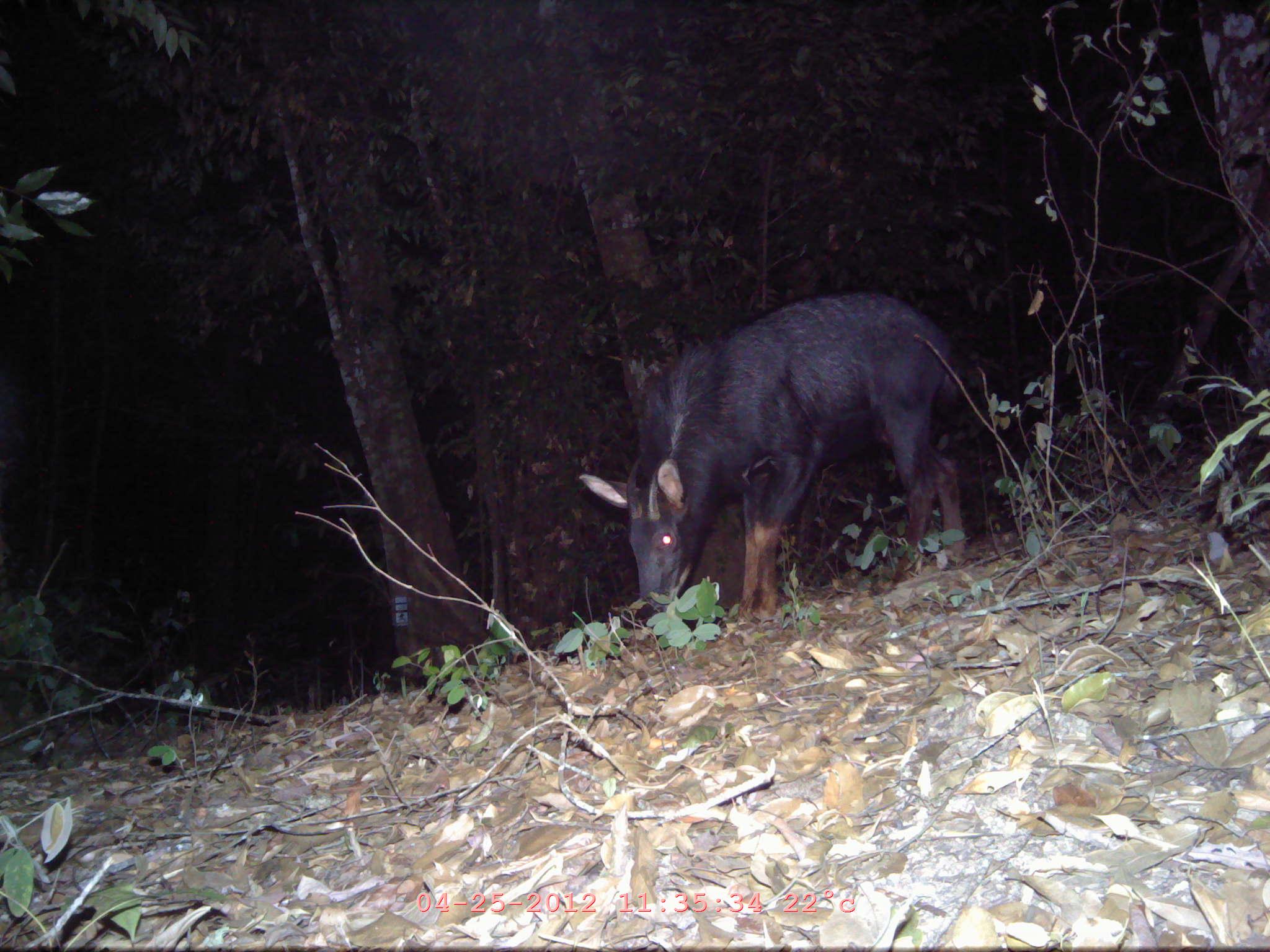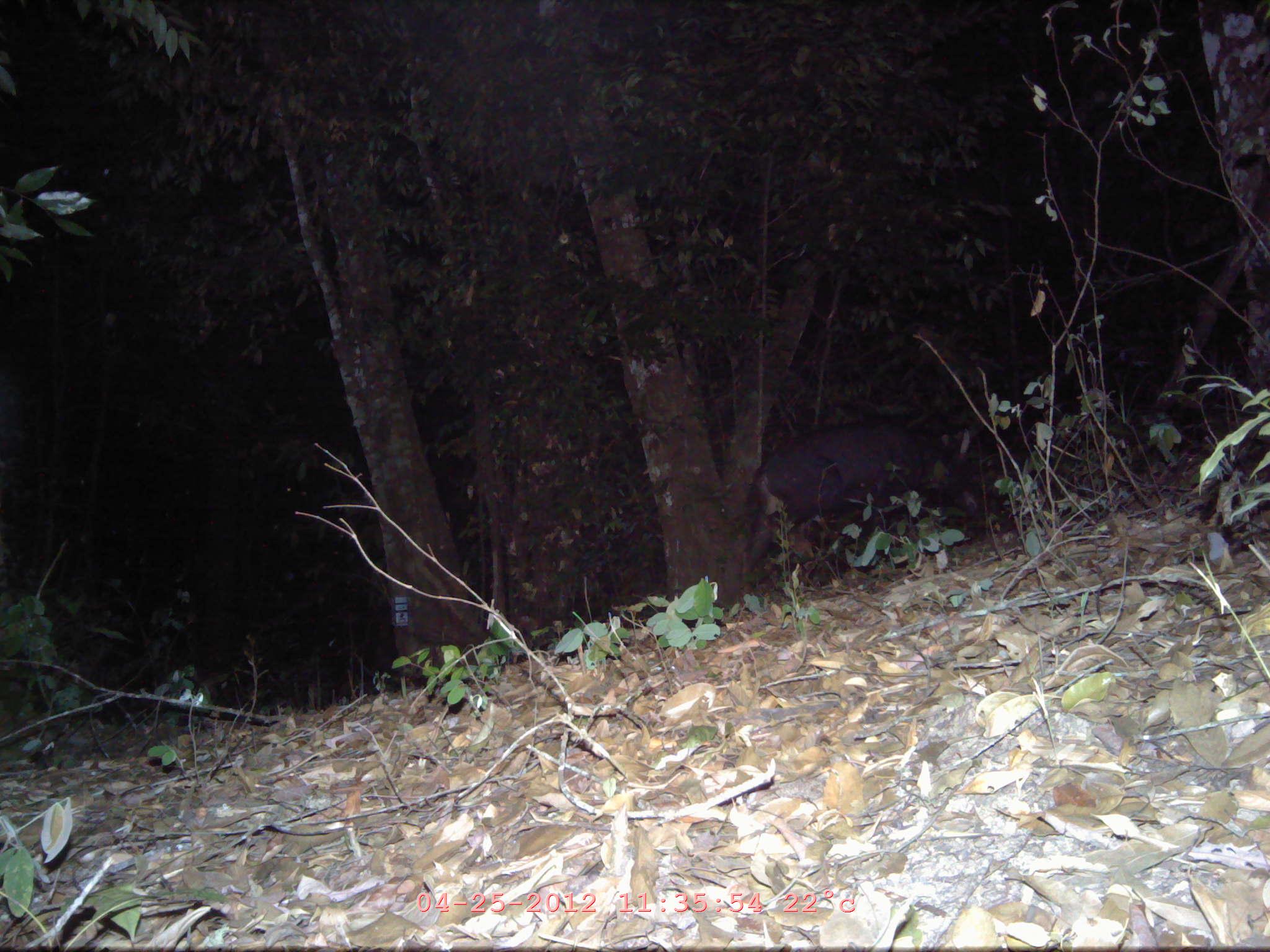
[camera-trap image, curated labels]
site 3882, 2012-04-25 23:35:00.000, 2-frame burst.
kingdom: Animalia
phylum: Chordata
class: Mammalia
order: Artiodactyla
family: Bovidae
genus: Capricornis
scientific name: Capricornis sumatraensis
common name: chinese serow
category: capricornis milneedwardsii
Capricornis milneedwardsii (chinese serow) (Capricornis sumatraensis), count 1.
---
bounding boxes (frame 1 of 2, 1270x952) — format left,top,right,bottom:
capricornis milneedwardsii: 578,292,965,622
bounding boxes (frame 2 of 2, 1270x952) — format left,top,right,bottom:
capricornis milneedwardsii: 738,420,995,590